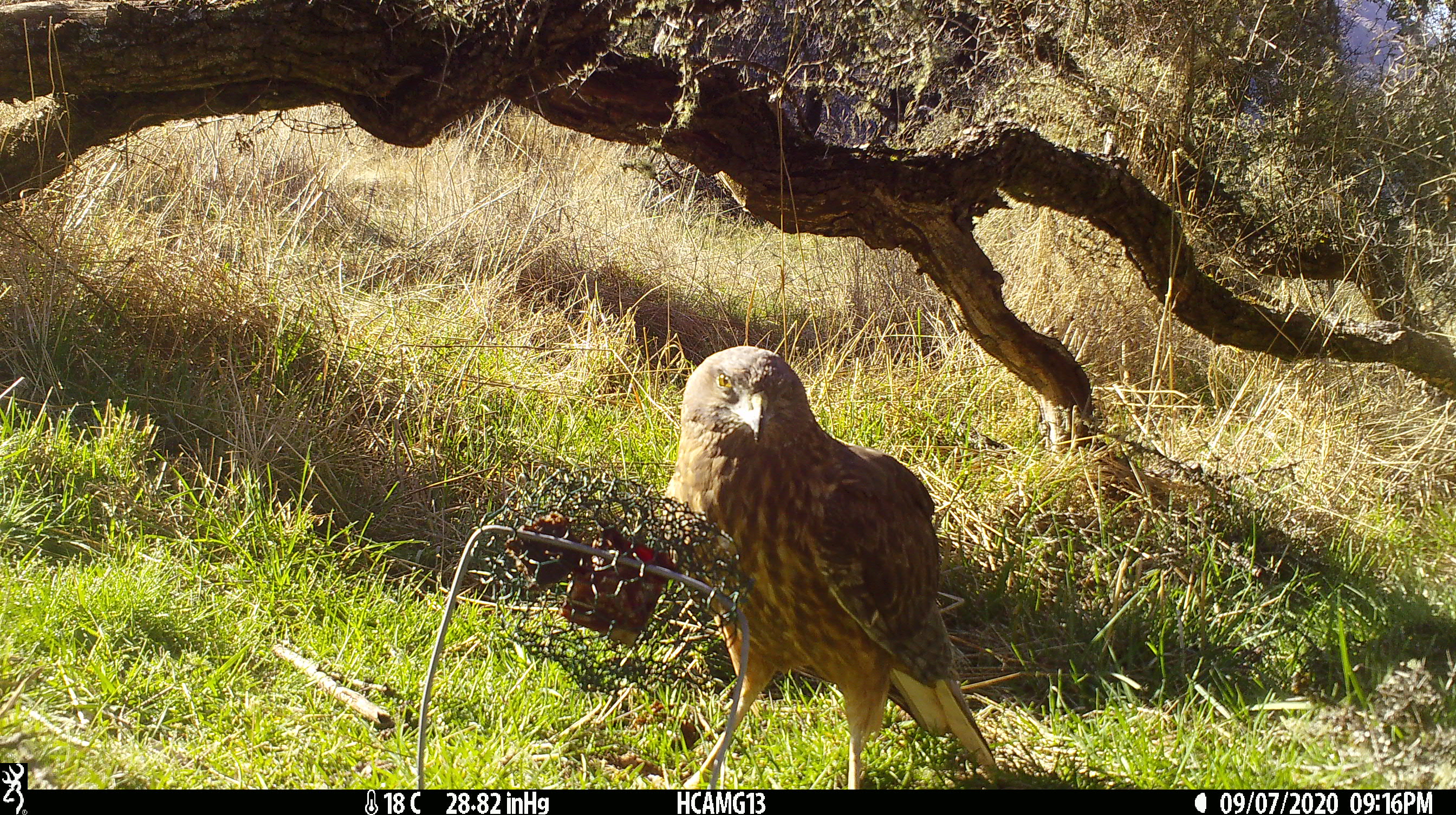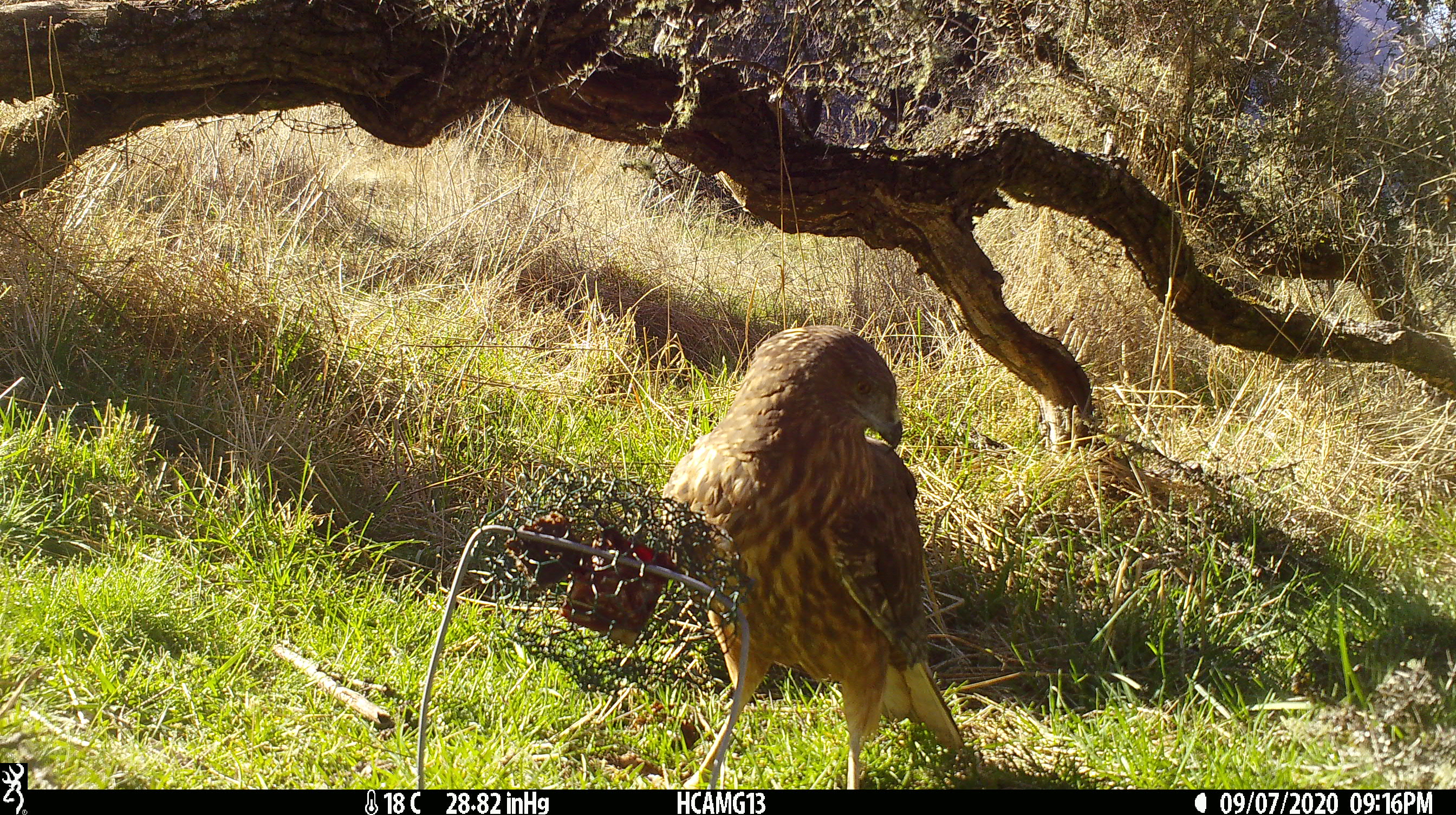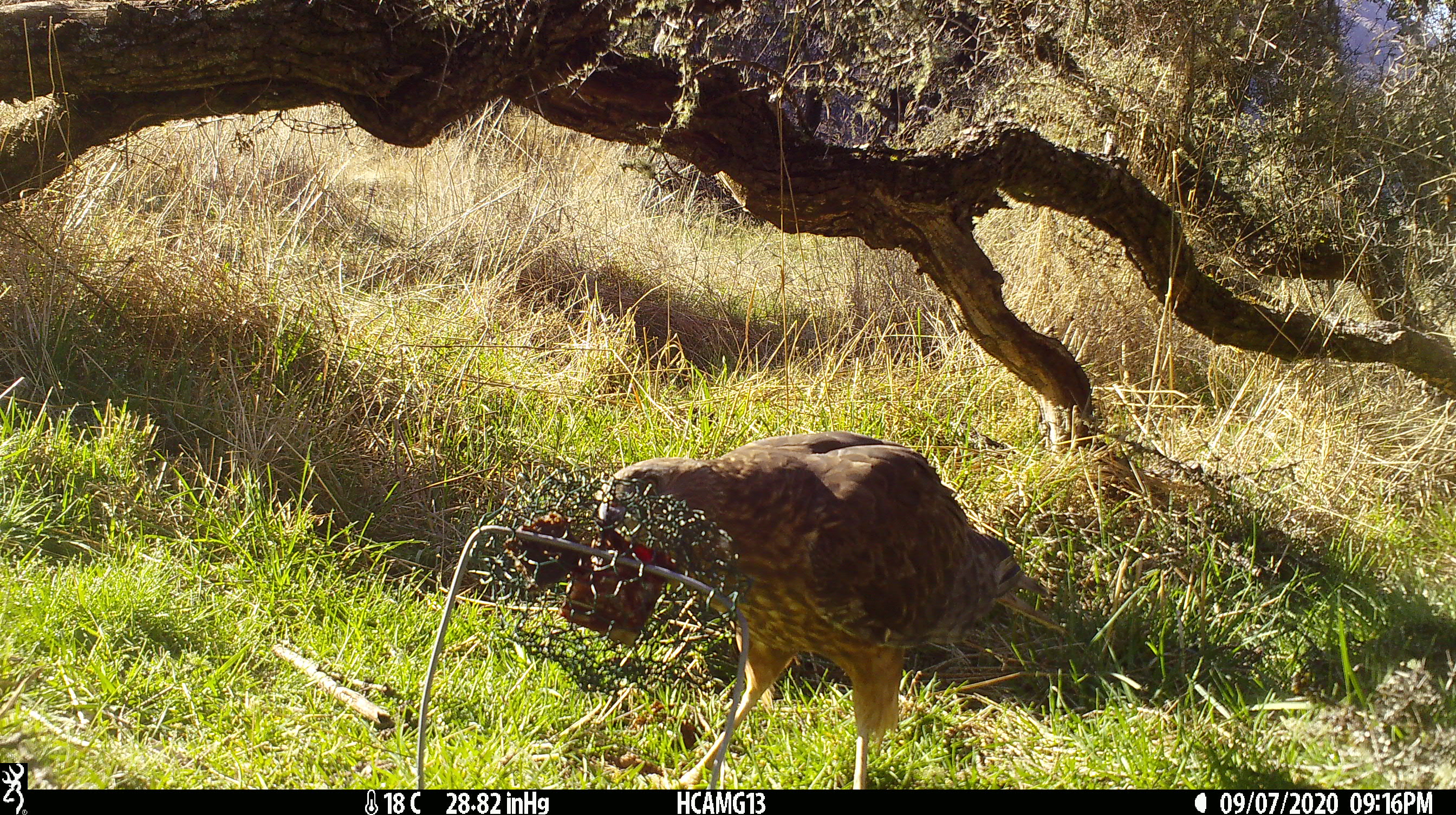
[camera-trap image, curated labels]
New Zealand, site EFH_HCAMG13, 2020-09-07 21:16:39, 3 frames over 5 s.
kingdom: Animalia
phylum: Chordata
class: Aves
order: Accipitriformes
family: Accipitridae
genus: Circus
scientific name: Circus approximans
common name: swamp harrier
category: harrier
Harrier (swamp harrier) (Circus approximans).